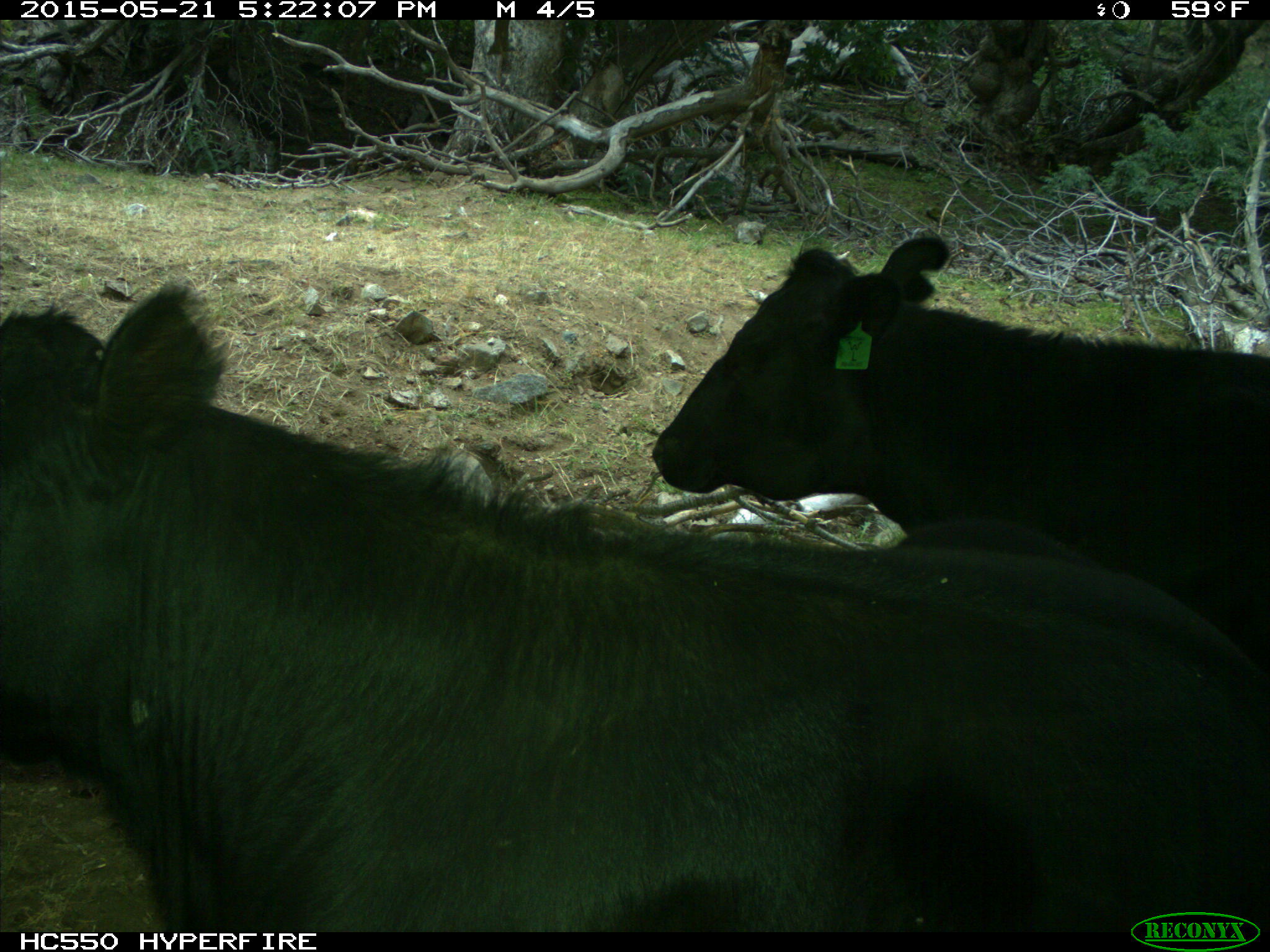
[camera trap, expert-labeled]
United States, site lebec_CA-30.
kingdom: Animalia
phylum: Chordata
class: Mammalia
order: Artiodactyla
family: Bovidae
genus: Bos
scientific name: Bos taurus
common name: domestic cow